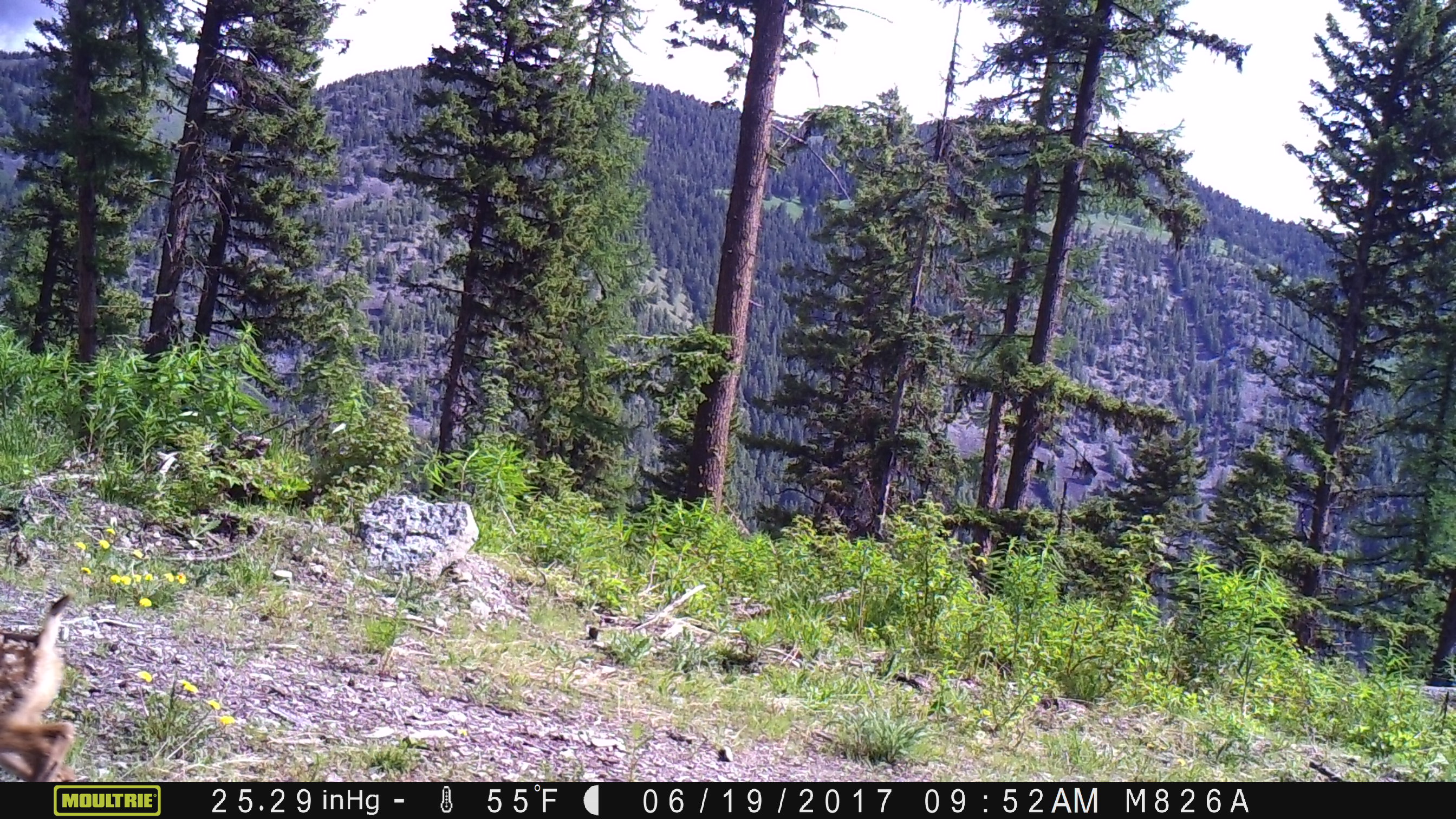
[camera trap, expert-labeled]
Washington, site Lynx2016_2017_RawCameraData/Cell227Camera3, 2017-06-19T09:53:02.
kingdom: Animalia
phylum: Chordata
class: Mammalia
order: Artiodactyla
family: Cervidae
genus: Odocoileus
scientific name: Odocoileus hemionus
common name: mule deer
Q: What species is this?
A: Odocoileus hemionus (mule deer).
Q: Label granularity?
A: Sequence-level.